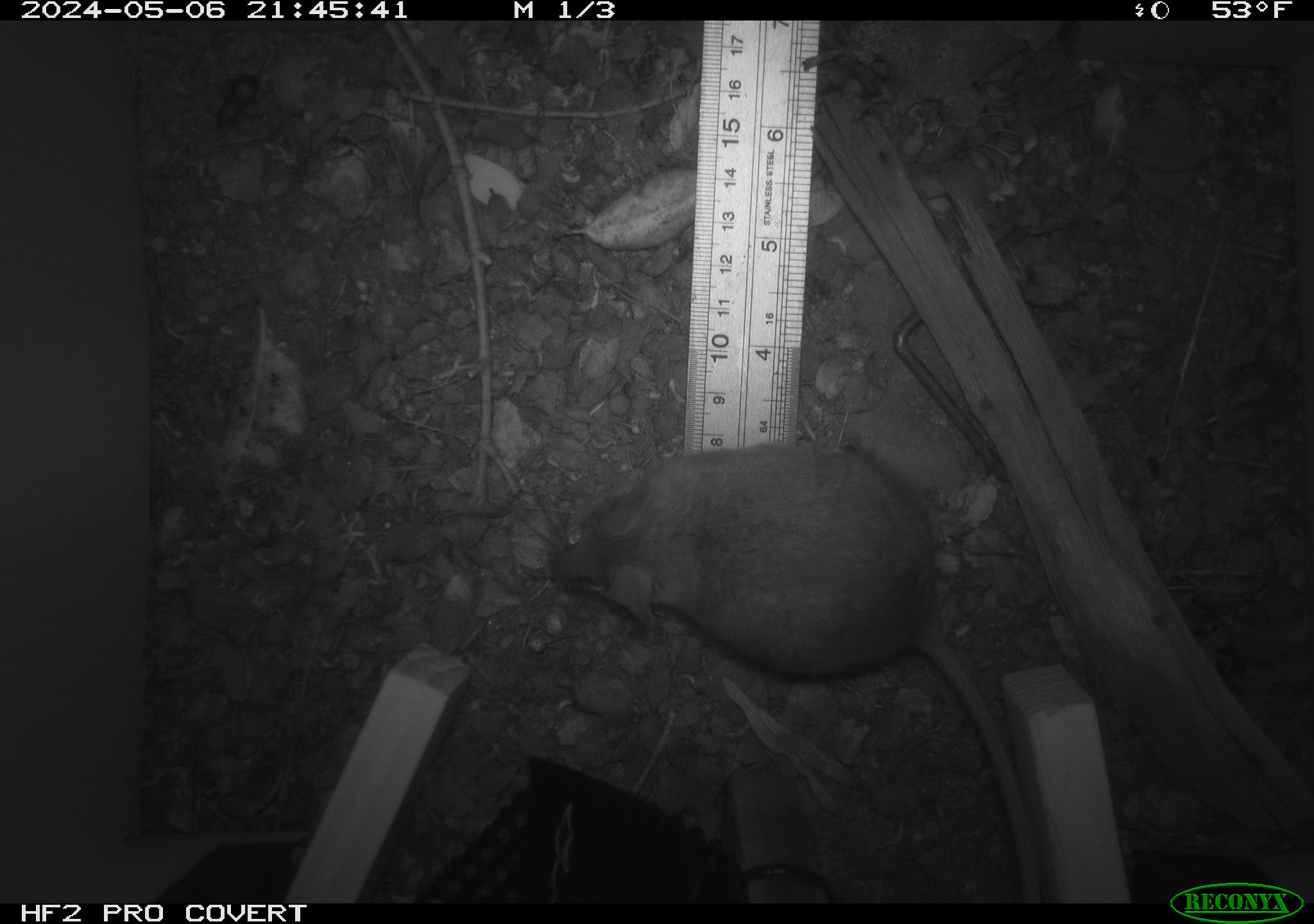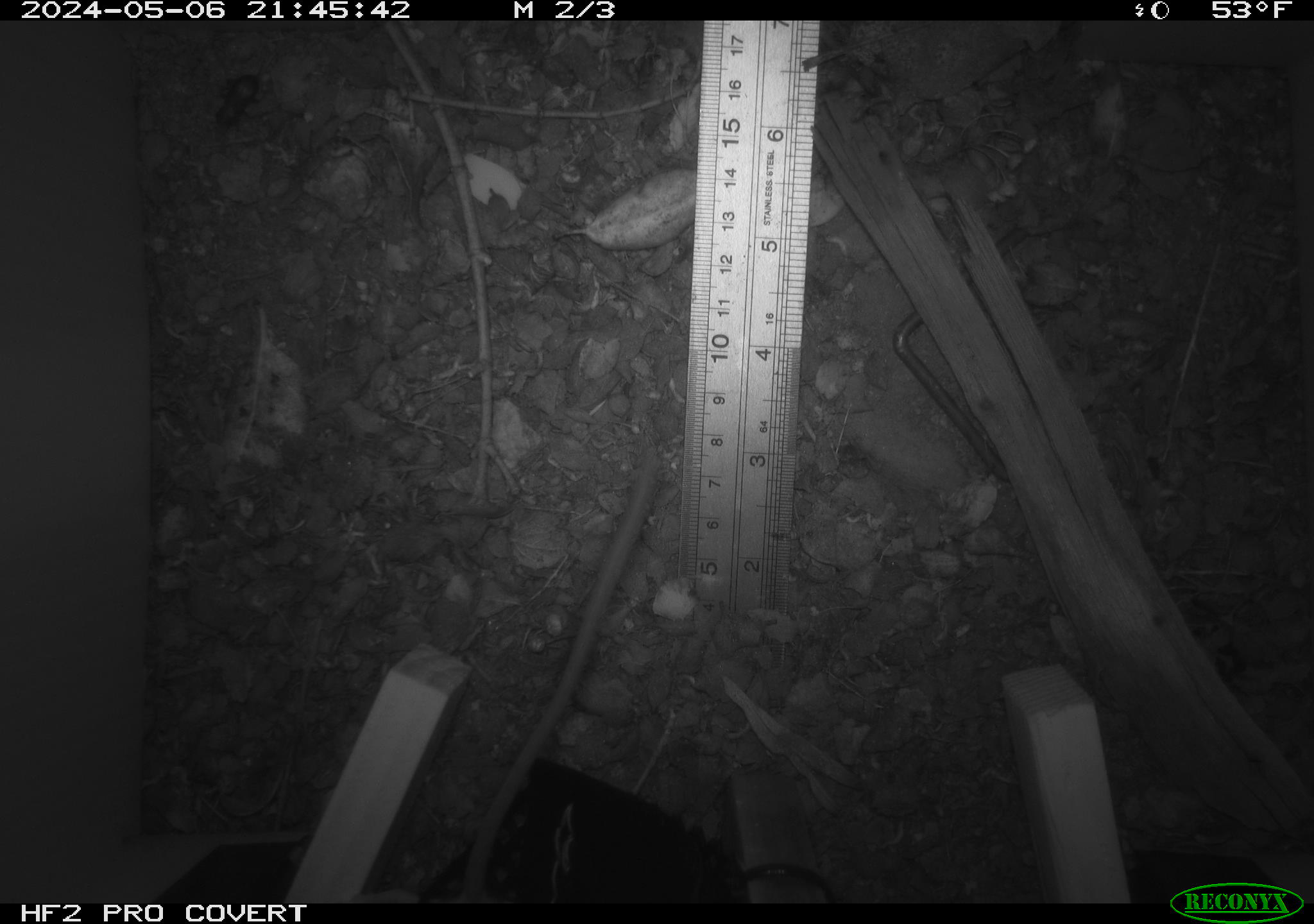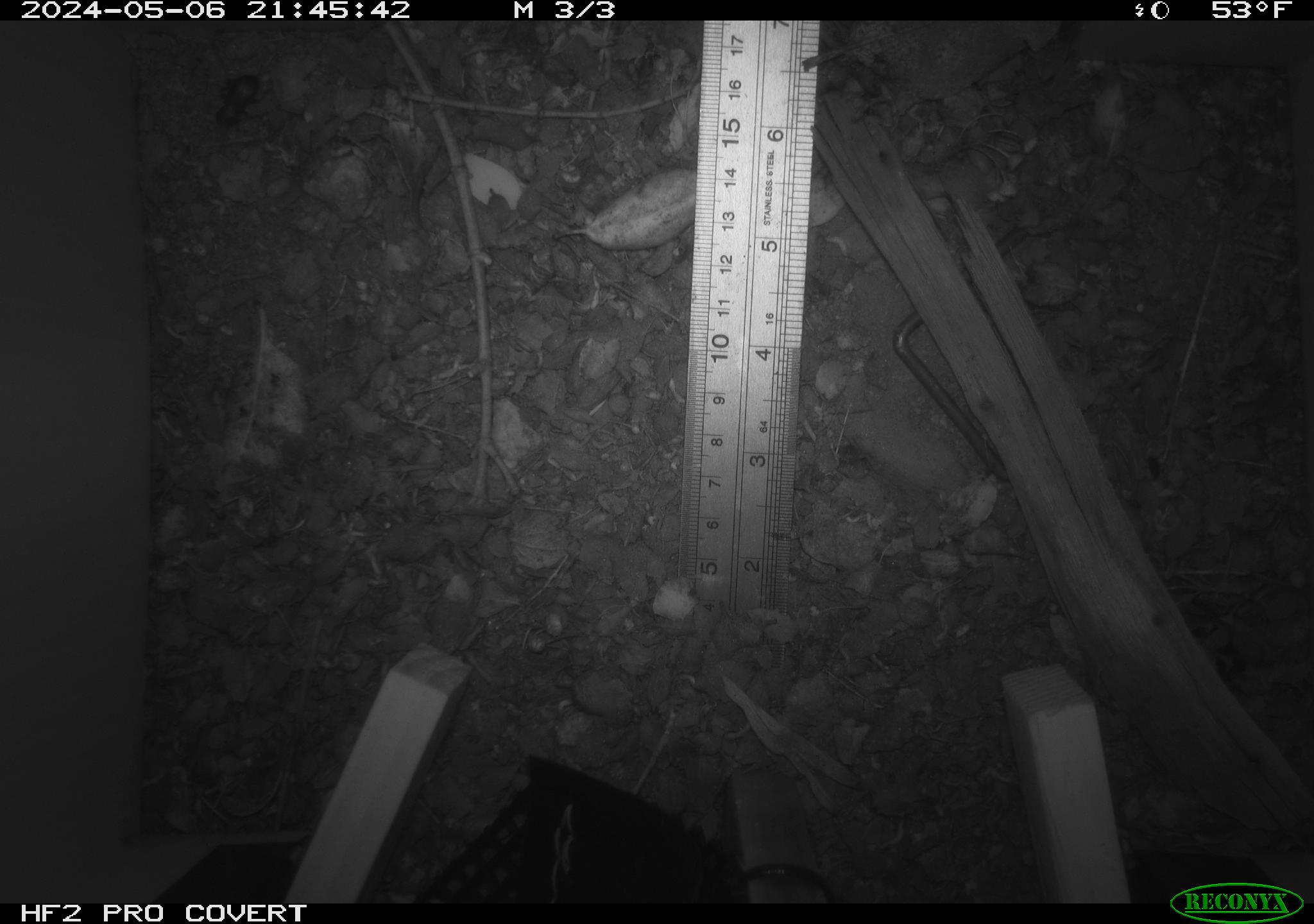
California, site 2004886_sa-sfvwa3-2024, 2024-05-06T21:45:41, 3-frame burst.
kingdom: Animalia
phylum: Arthropoda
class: Insecta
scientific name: Insecta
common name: insect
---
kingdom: Animalia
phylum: Chordata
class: Mammalia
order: Rodentia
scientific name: Rodentia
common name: mouse species